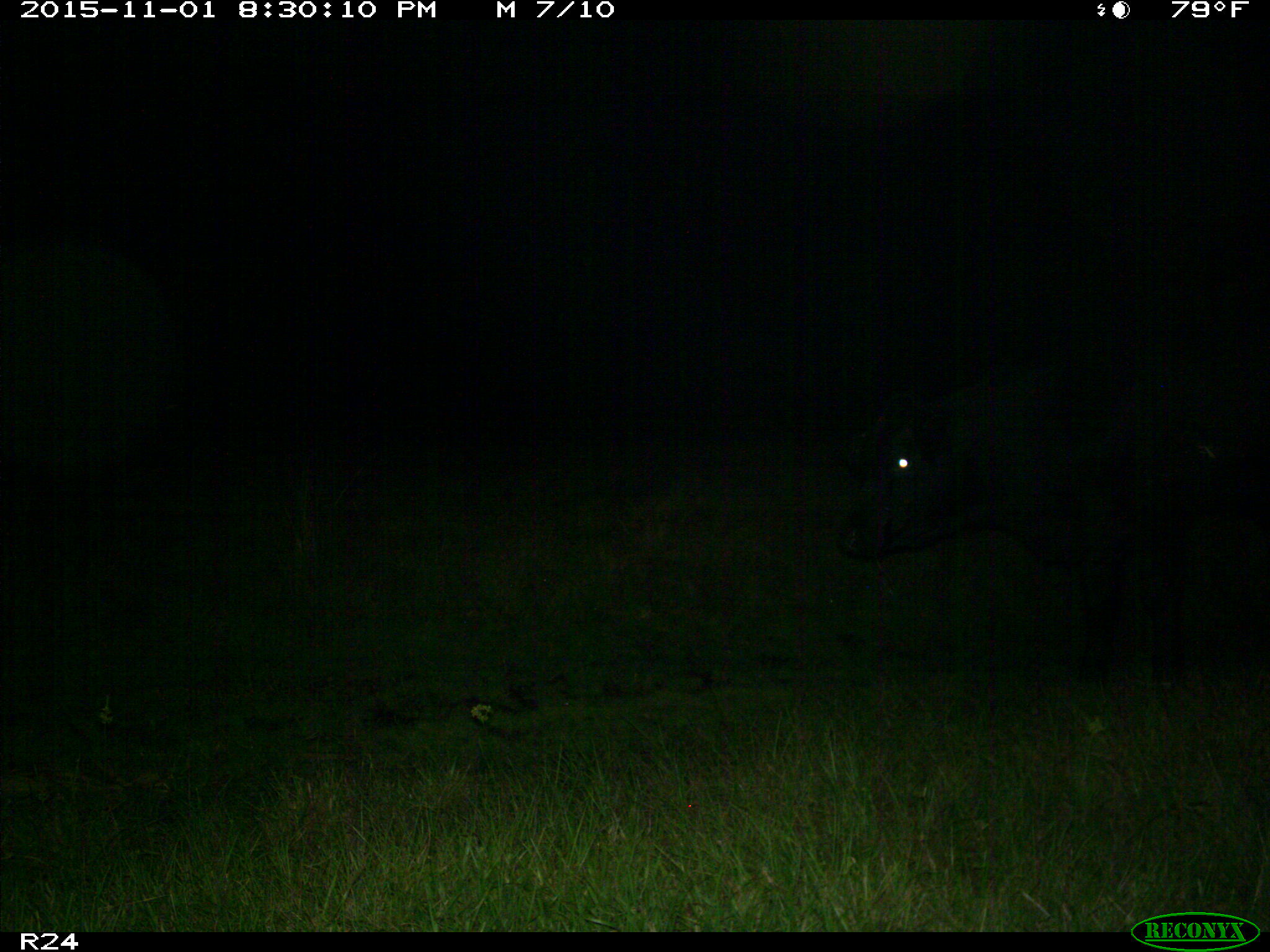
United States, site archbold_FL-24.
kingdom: Animalia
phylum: Chordata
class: Mammalia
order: Artiodactyla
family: Bovidae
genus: Bos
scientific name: Bos taurus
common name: domestic cow